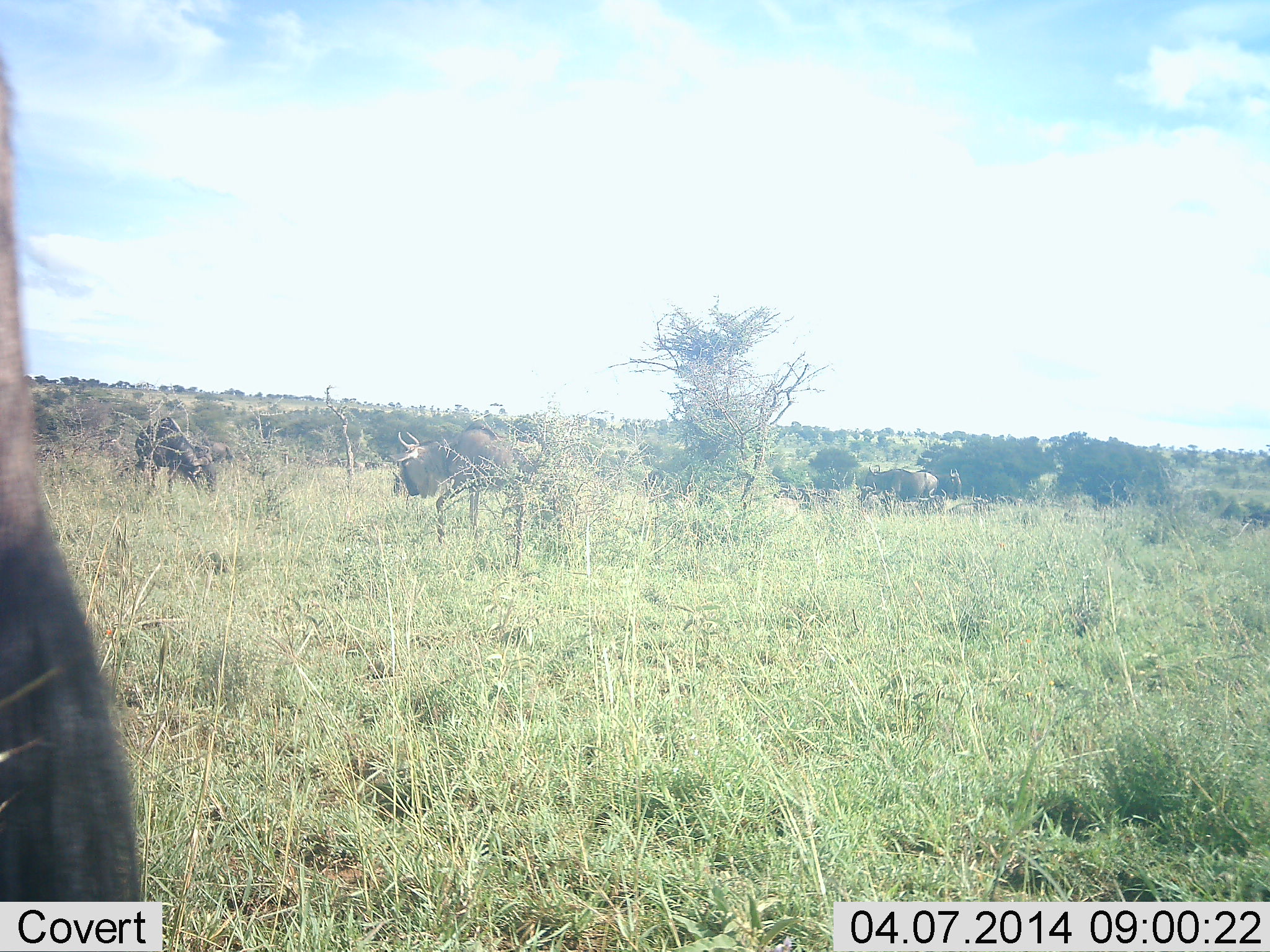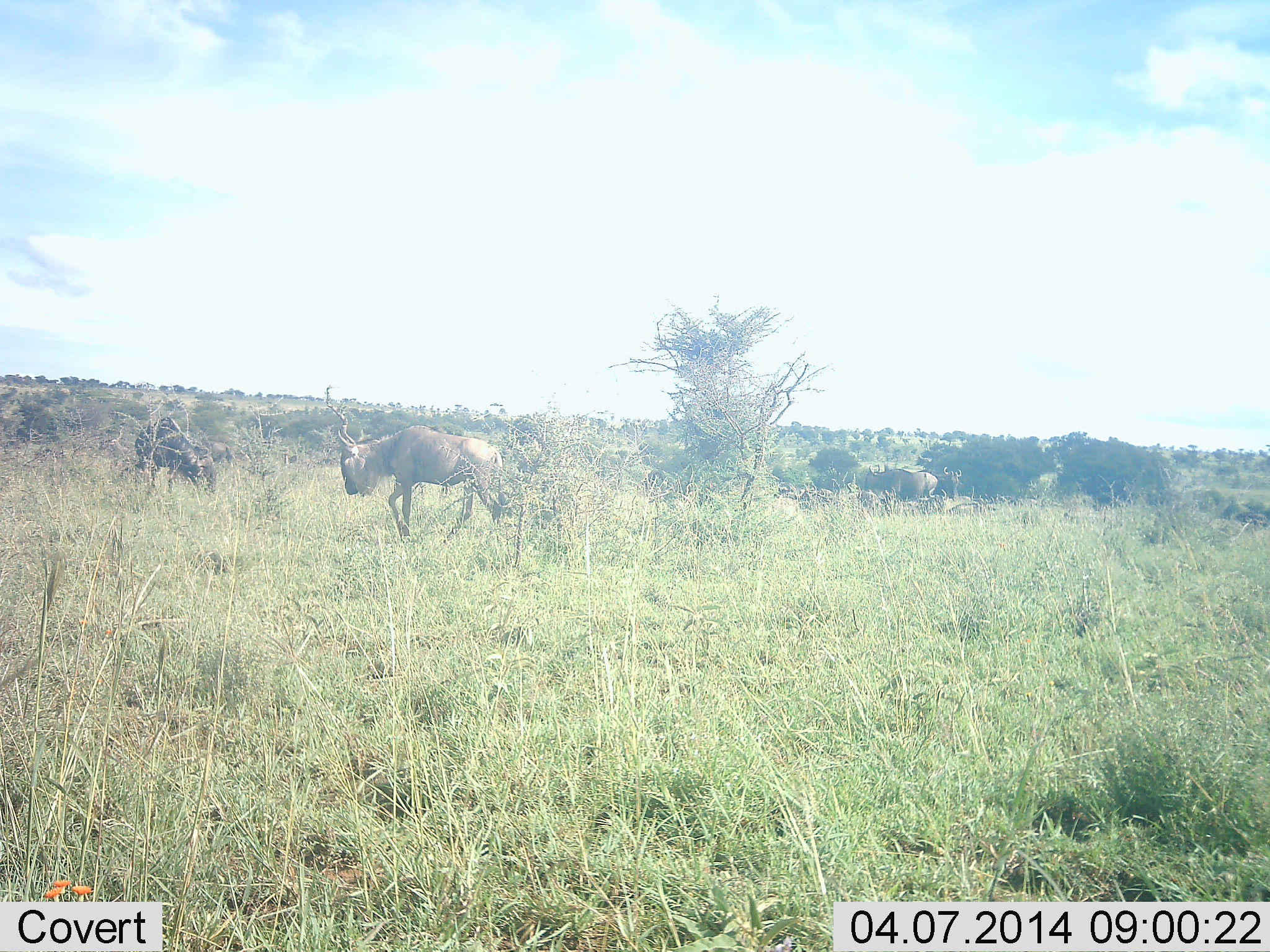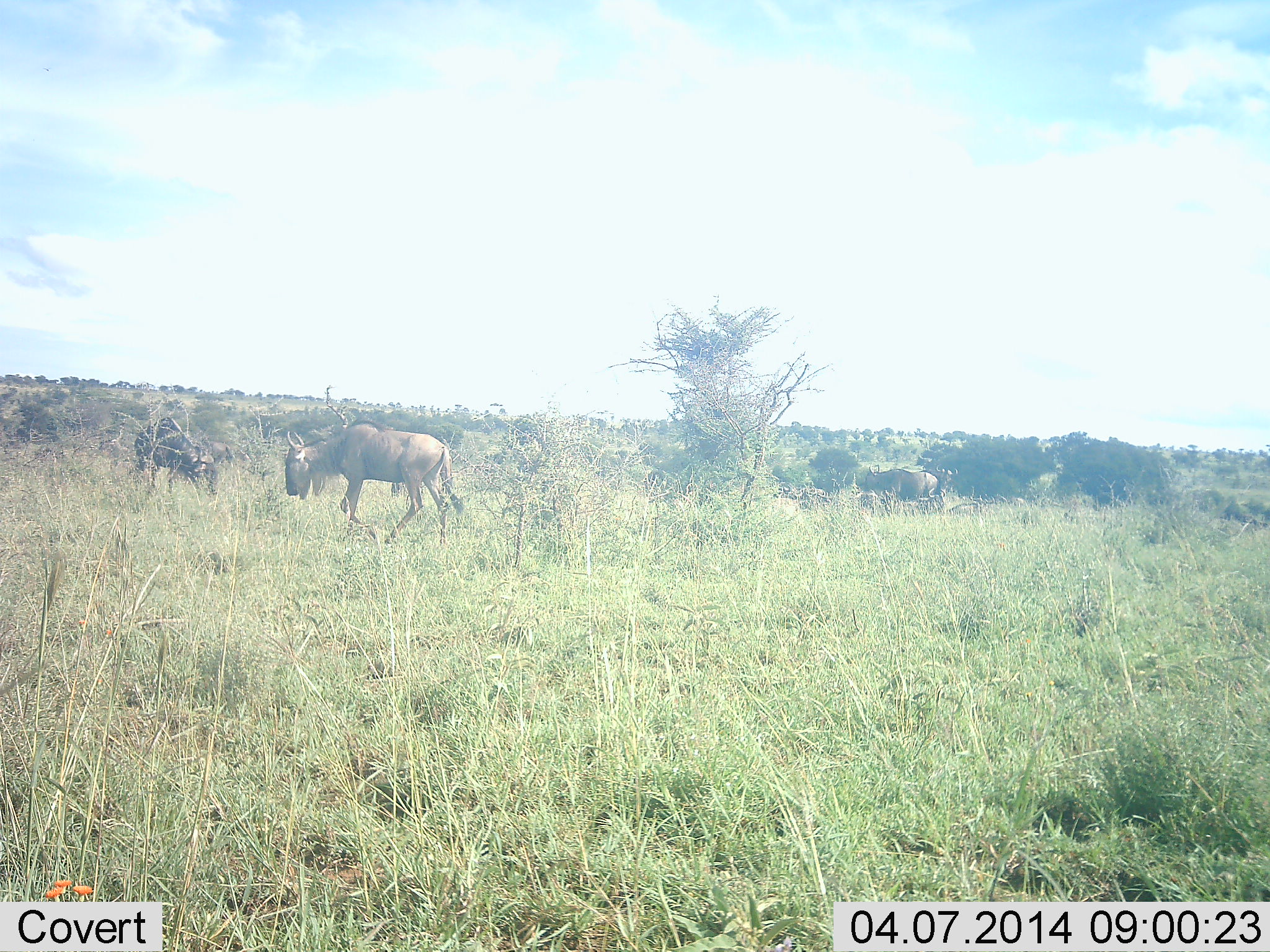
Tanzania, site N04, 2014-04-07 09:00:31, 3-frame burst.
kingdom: Animalia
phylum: Chordata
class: Mammalia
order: Artiodactyla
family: Bovidae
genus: Connochaetes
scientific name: Connochaetes taurinus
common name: blue wildebeest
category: wildebeest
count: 4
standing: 30%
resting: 10%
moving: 80%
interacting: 0%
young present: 0%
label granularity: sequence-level